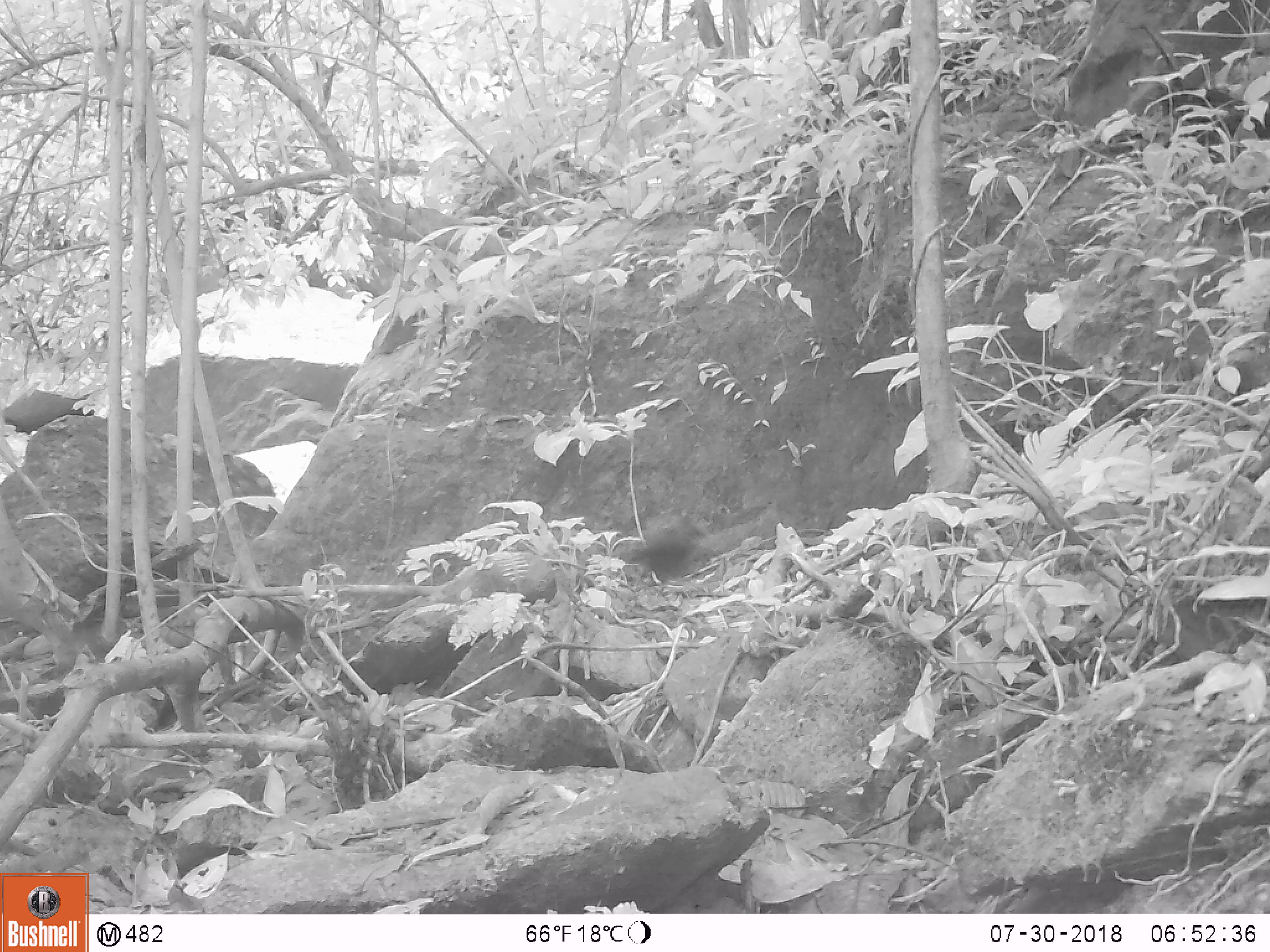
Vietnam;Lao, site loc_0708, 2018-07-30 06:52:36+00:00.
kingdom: Animalia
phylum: Chordata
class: Aves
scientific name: Aves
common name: bird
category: unidentified bird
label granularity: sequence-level